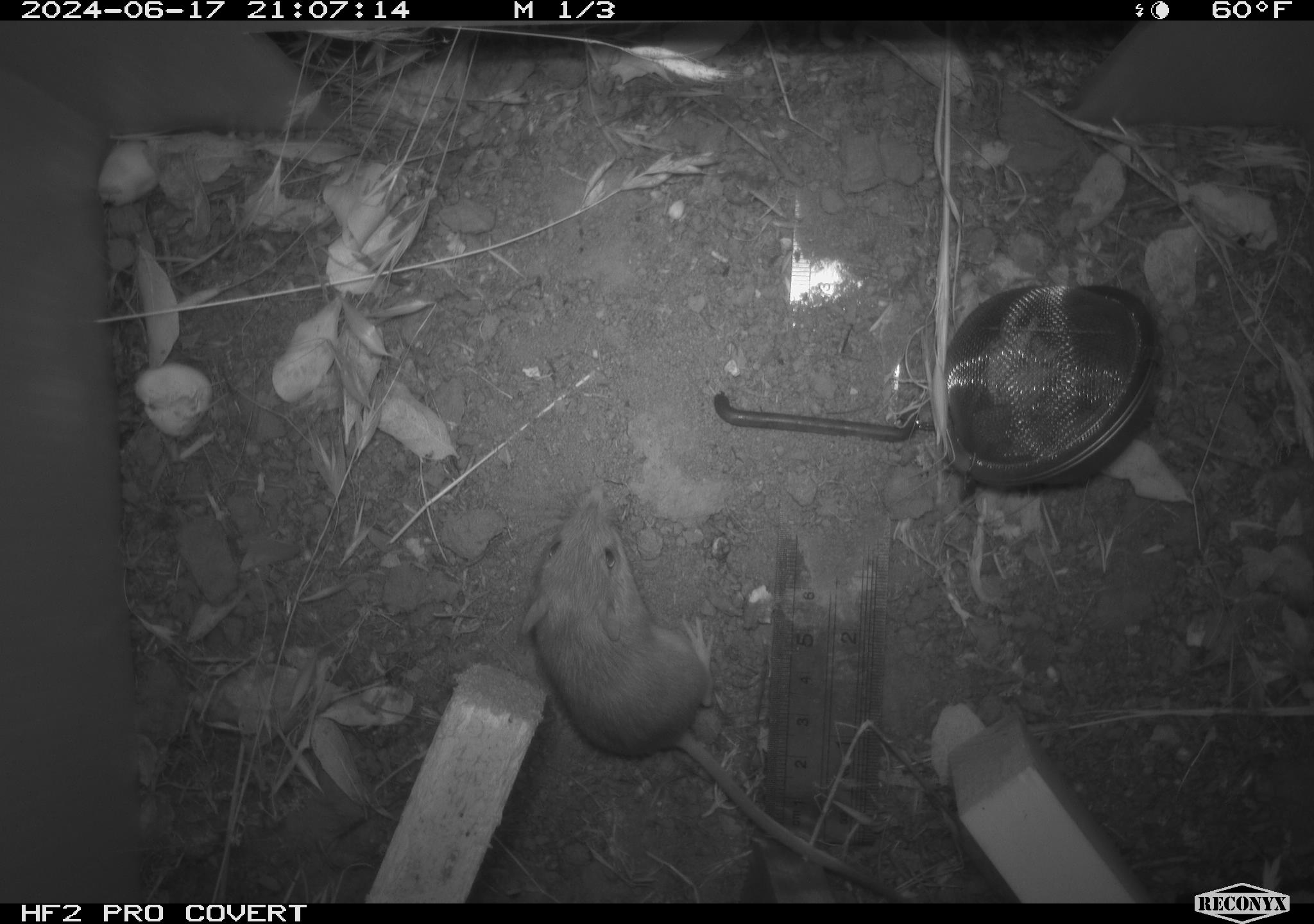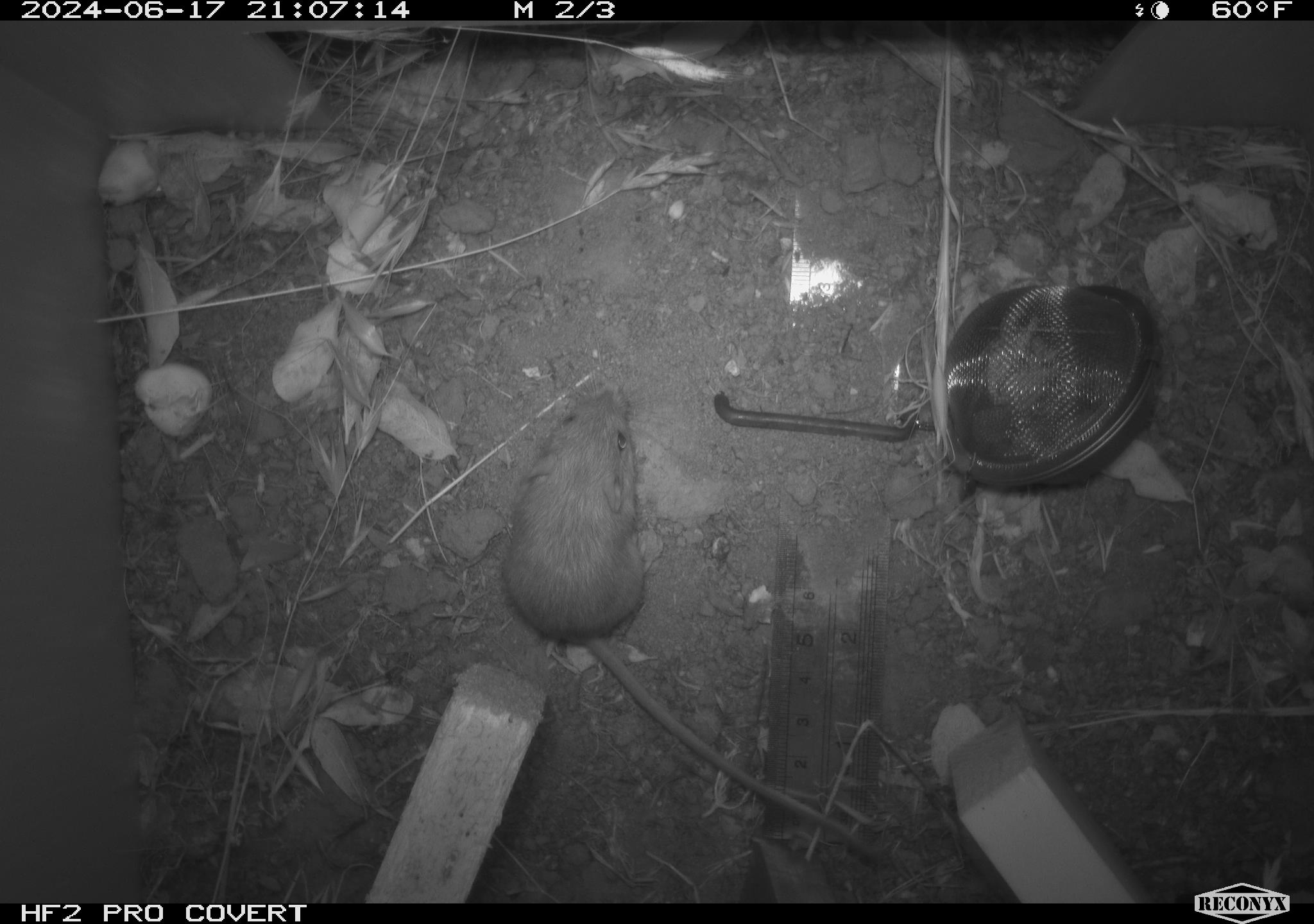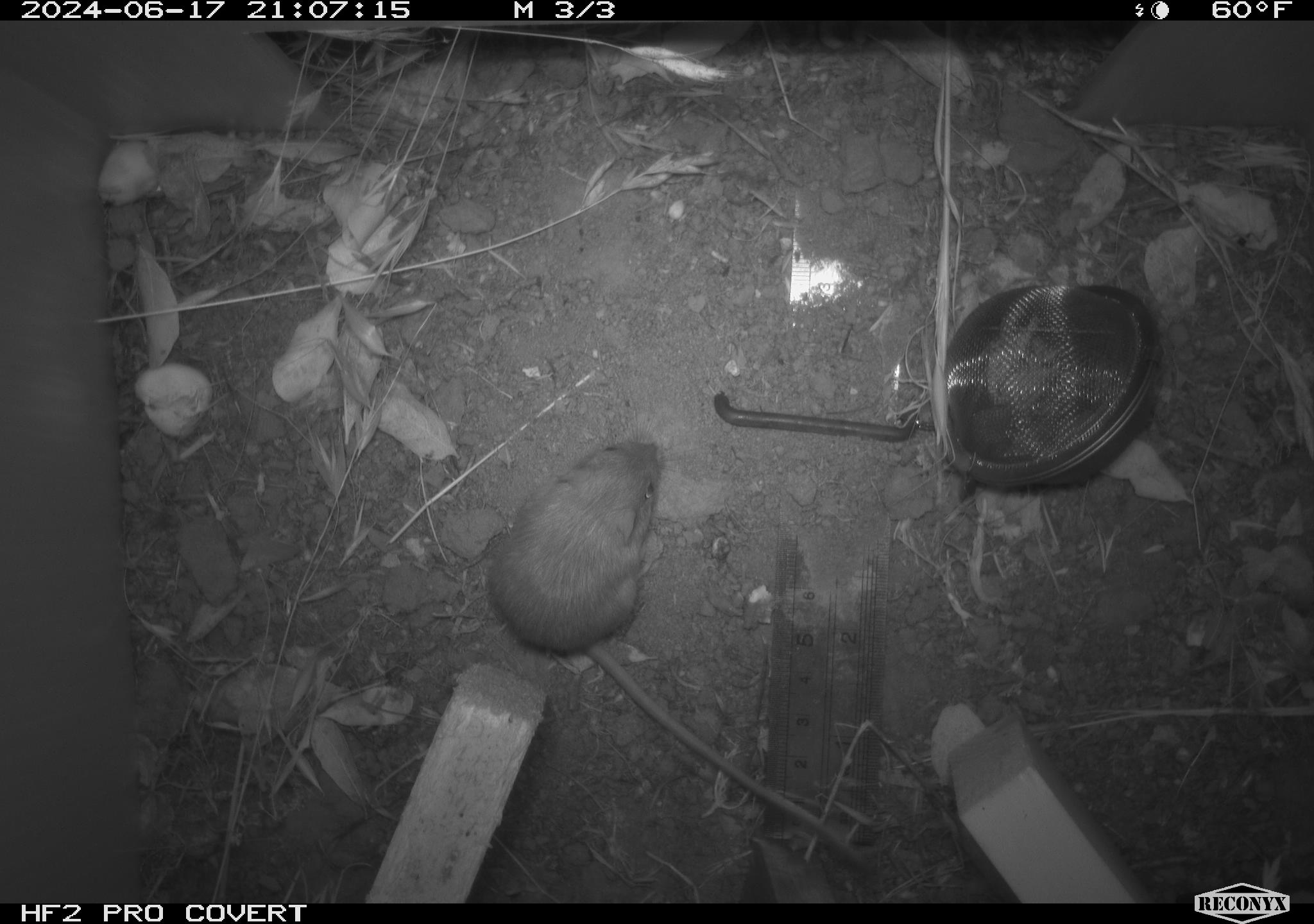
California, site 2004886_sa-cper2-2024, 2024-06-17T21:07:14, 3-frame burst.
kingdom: Animalia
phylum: Chordata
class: Mammalia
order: Rodentia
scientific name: Rodentia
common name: rodent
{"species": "rodent (Rodentia)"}